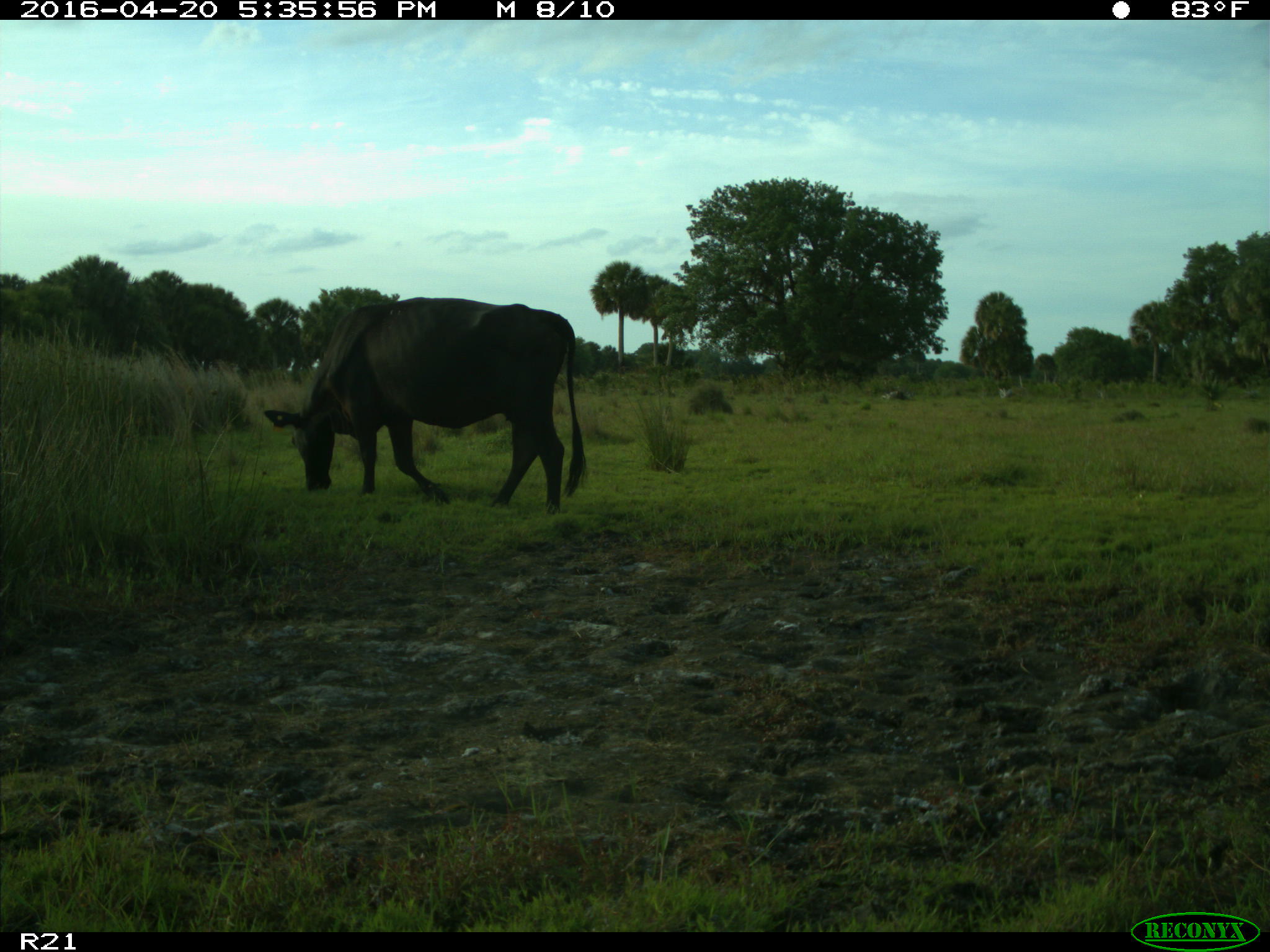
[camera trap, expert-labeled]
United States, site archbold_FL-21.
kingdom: Animalia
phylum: Chordata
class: Mammalia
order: Artiodactyla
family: Bovidae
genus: Bos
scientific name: Bos taurus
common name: domestic cow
Bos taurus (domestic cow).